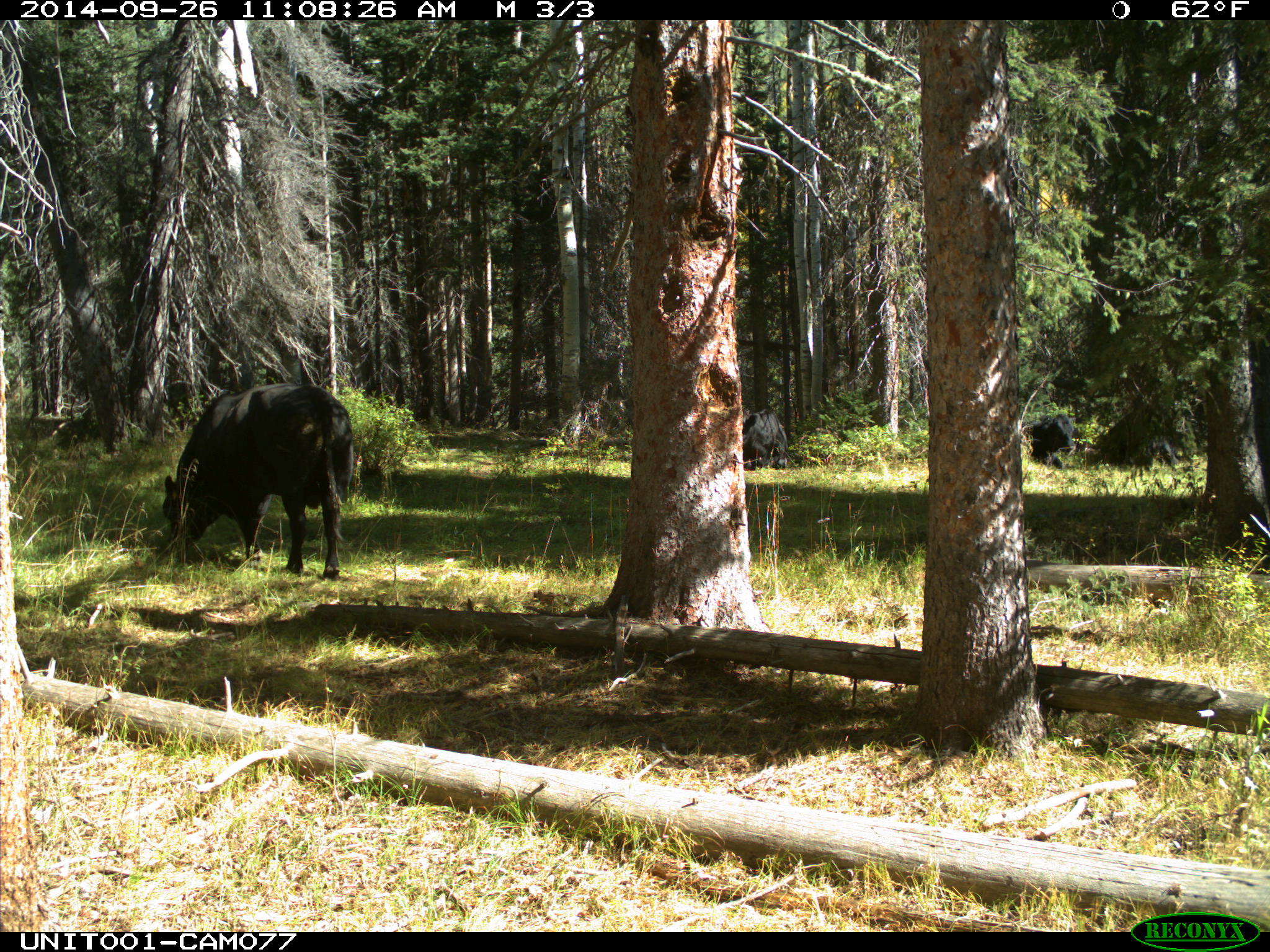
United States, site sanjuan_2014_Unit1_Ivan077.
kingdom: Animalia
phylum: Chordata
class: Mammalia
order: Artiodactyla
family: Bovidae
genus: Bos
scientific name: Bos taurus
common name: domestic cow